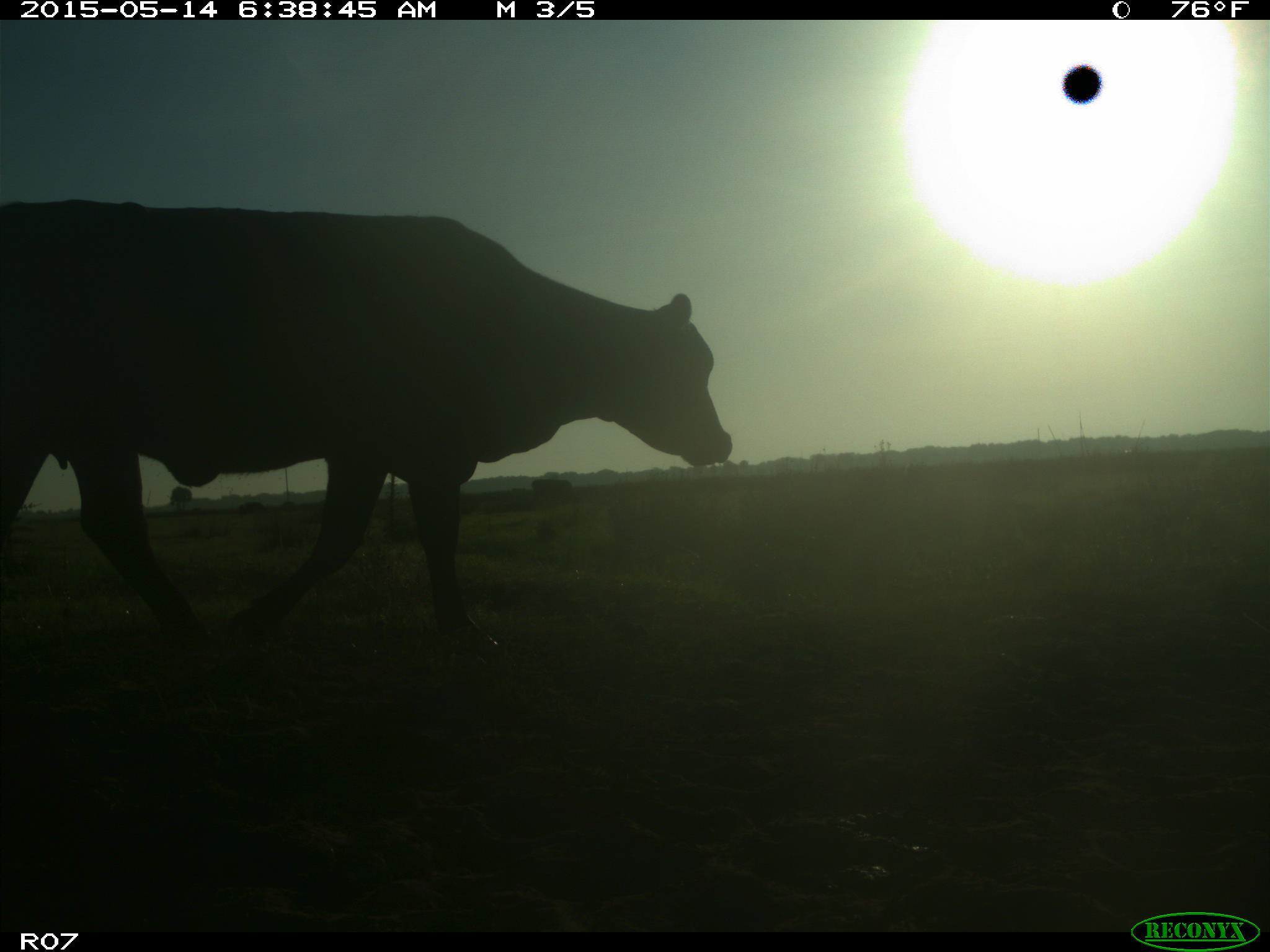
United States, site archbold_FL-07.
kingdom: Animalia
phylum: Chordata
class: Mammalia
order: Artiodactyla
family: Bovidae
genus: Bos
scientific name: Bos taurus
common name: domestic cow